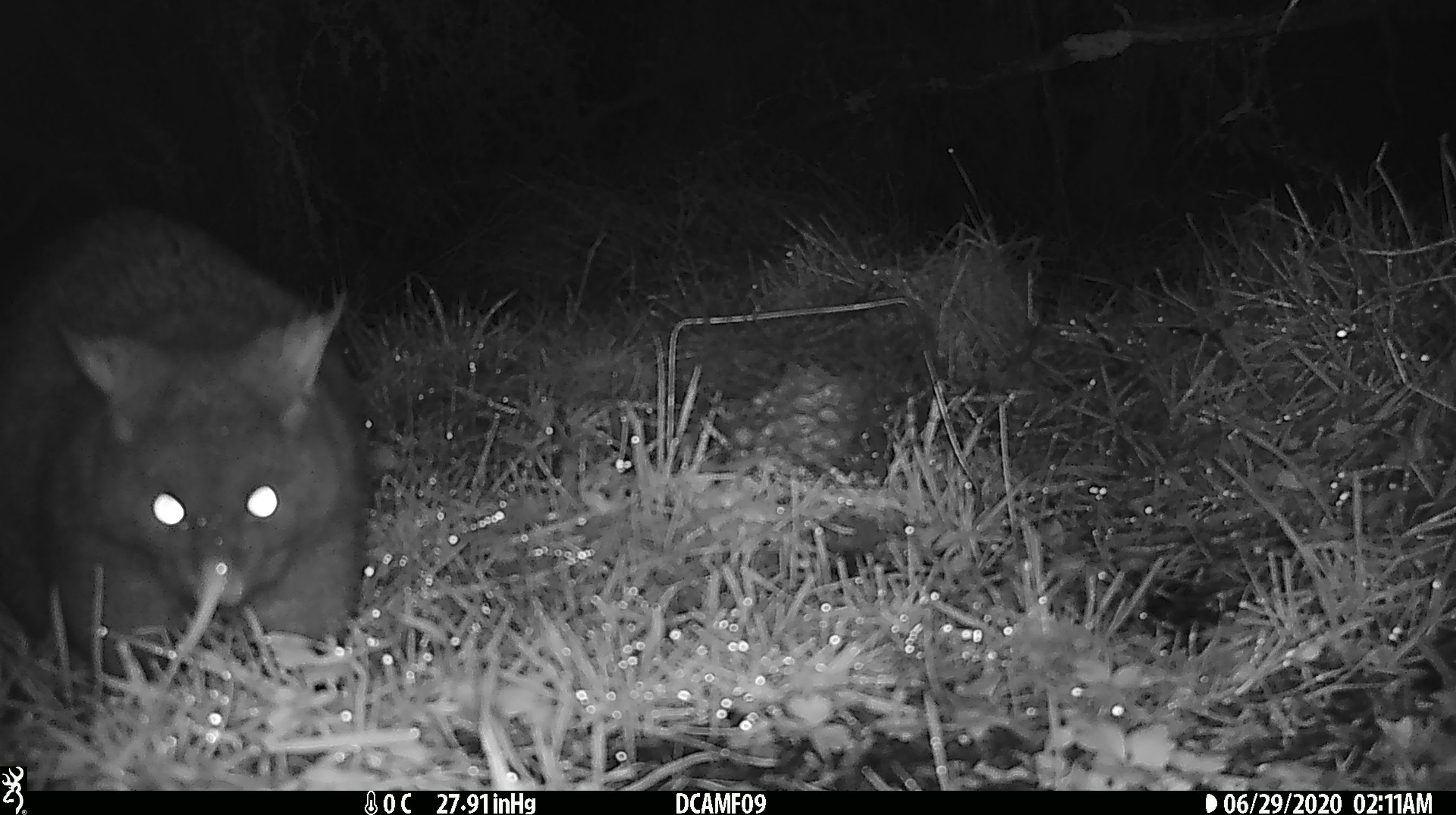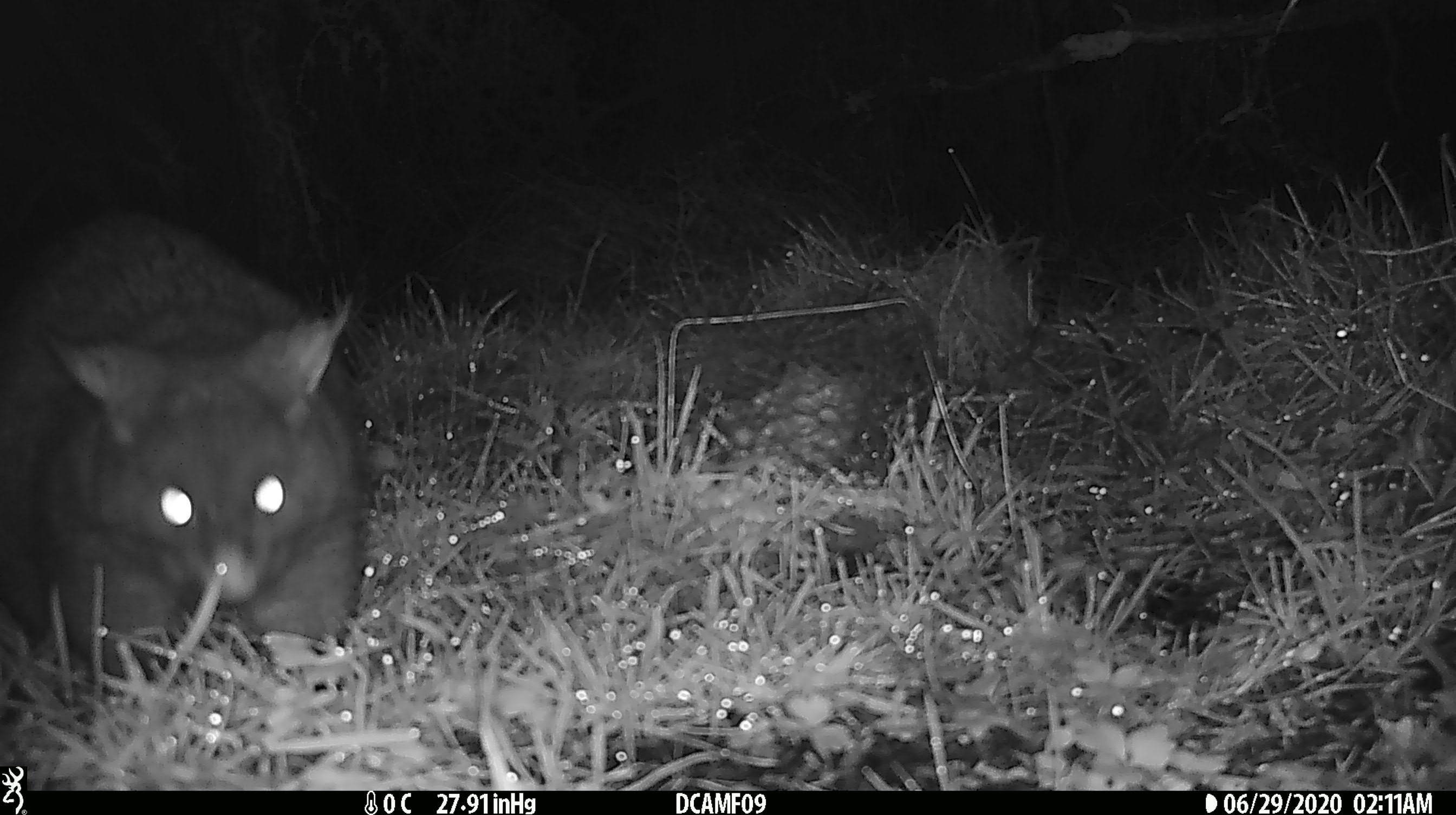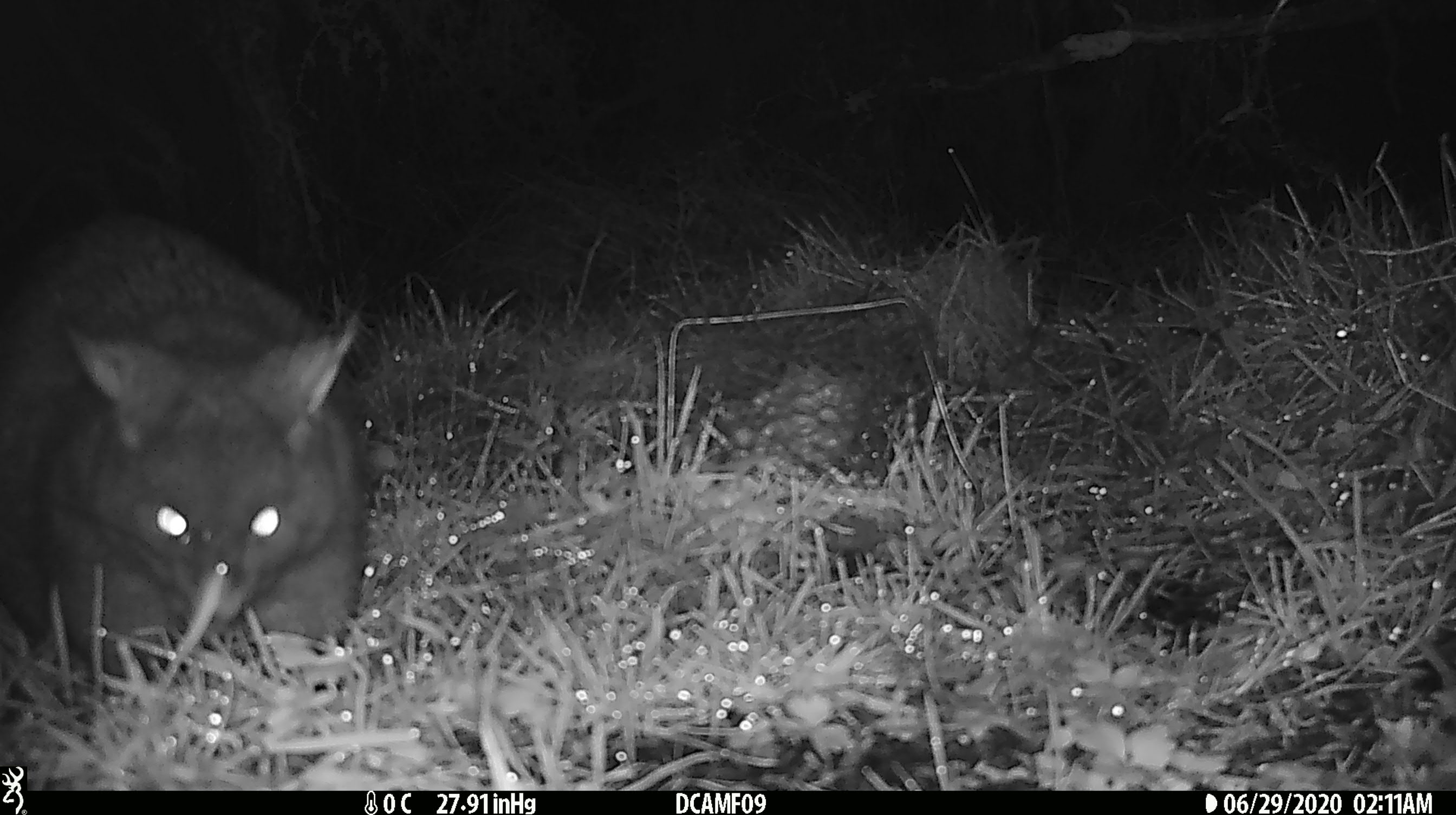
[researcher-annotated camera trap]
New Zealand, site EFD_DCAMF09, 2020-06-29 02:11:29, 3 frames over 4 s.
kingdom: Animalia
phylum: Chordata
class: Mammalia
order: Diprotodontia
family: Phalangeridae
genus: Trichosurus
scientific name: Trichosurus vulpecula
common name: common brushtail possum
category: possum